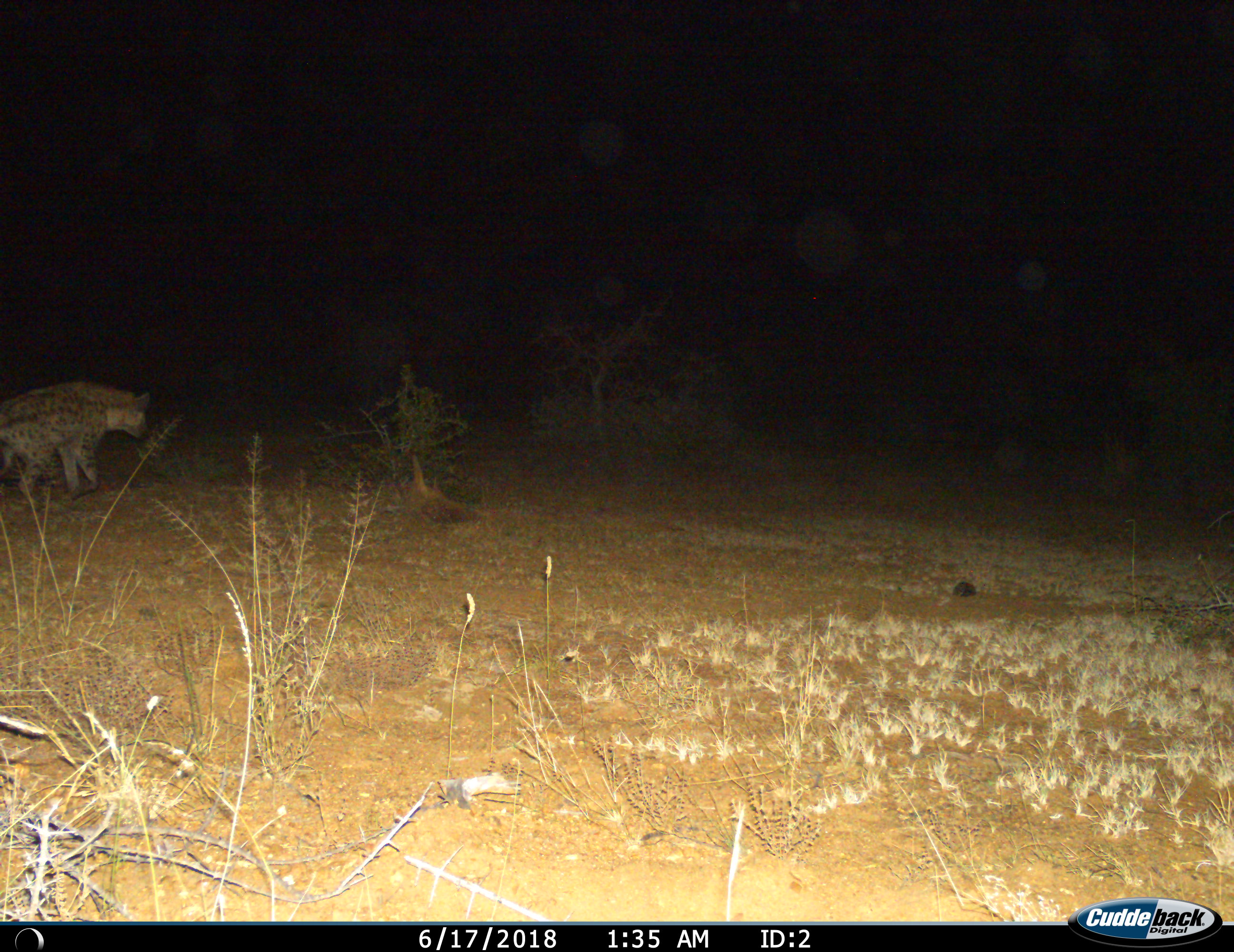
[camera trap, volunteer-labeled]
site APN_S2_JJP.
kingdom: Animalia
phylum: Chordata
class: Mammalia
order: Carnivora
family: Hyaenidae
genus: Crocuta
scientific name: Crocuta crocuta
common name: spotted hyena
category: hyenaspotted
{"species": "hyenaspotted (spotted hyena) (Crocuta crocuta)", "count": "1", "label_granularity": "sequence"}